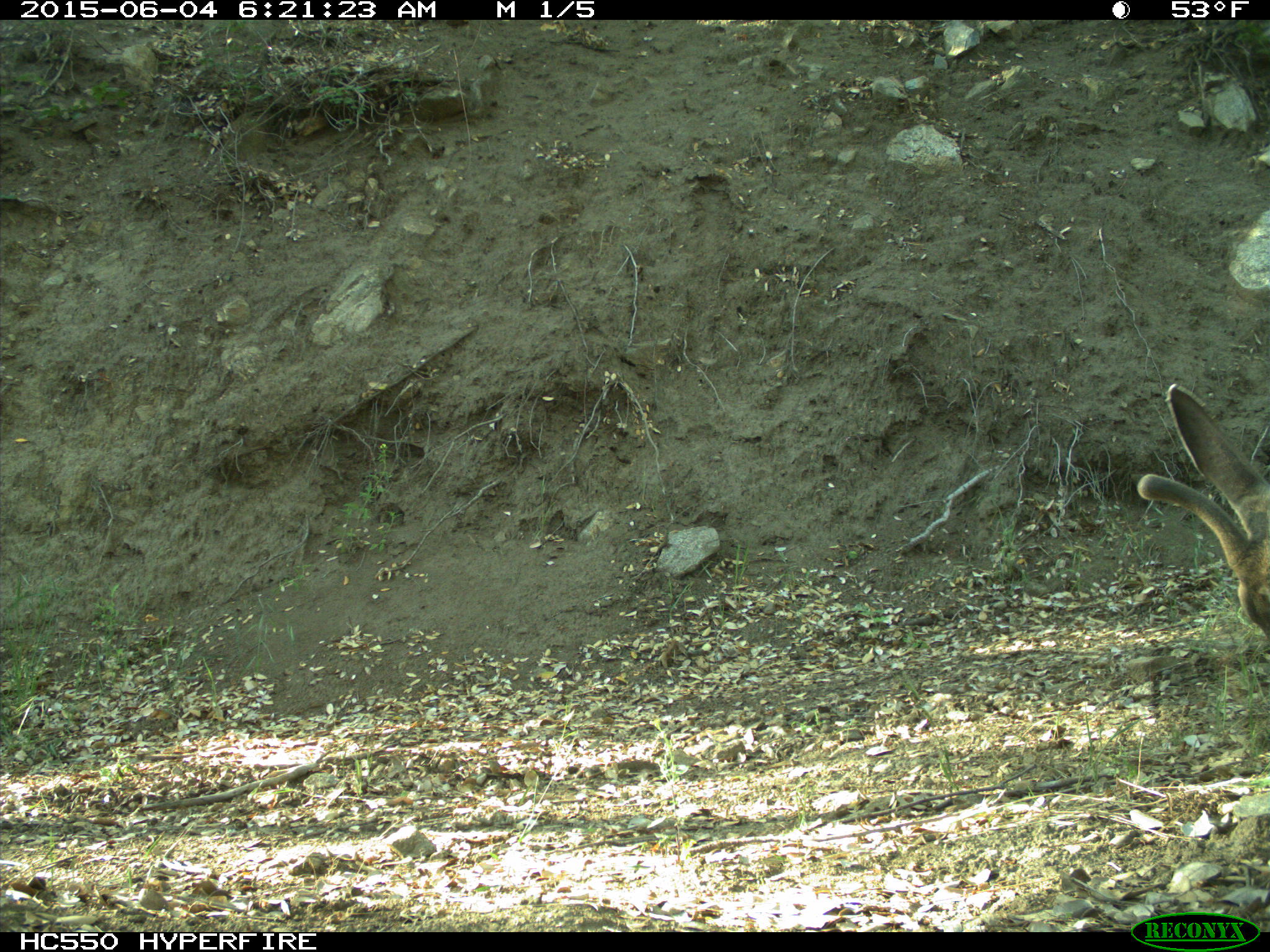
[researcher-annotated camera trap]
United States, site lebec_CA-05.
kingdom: Animalia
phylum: Chordata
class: Mammalia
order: Artiodactyla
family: Cervidae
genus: Odocoileus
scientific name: Odocoileus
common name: deer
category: unidentified deer